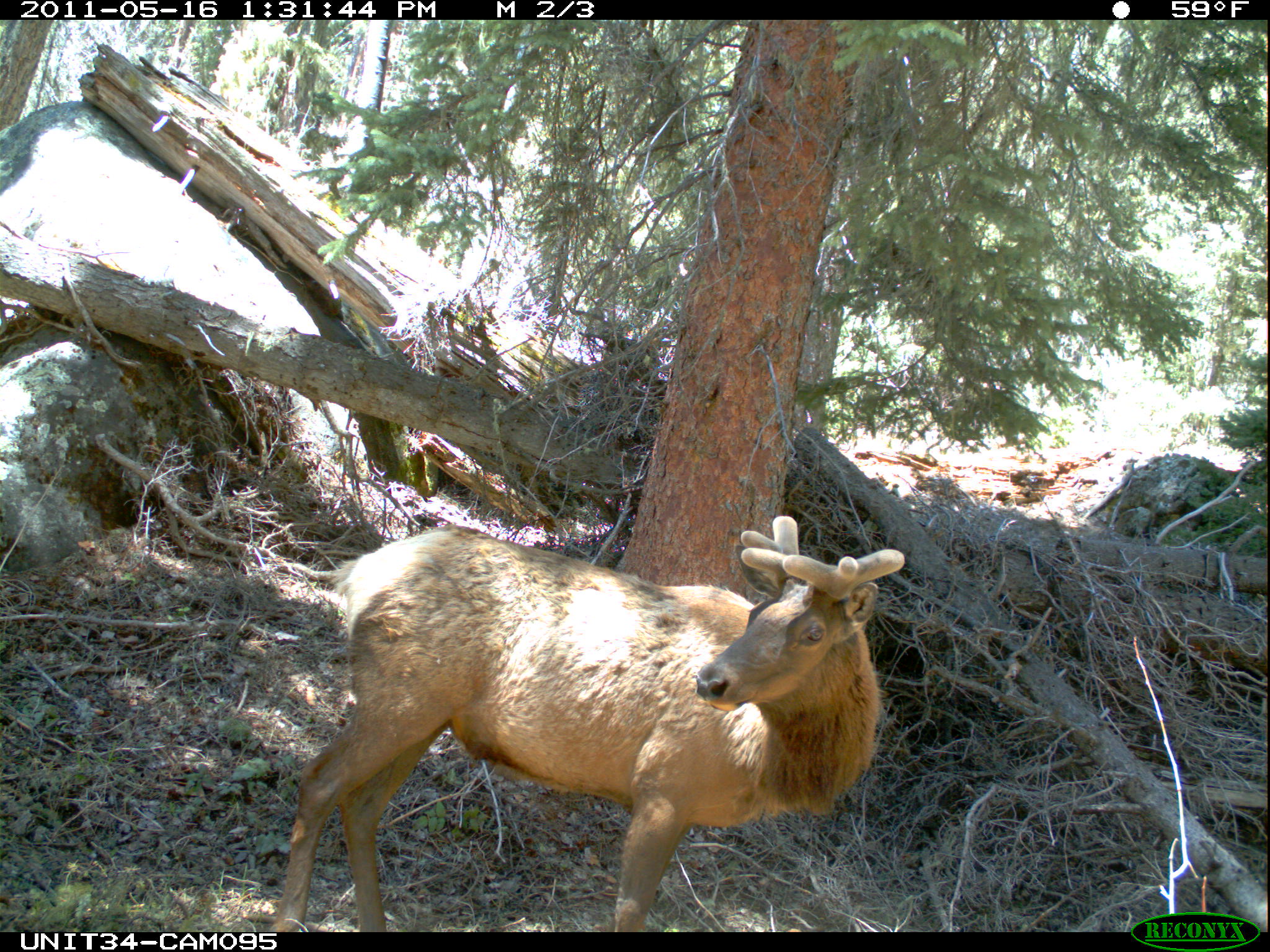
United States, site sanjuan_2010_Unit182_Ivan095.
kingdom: Animalia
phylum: Chordata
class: Mammalia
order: Artiodactyla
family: Cervidae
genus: Cervus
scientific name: Cervus elaphus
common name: red deer